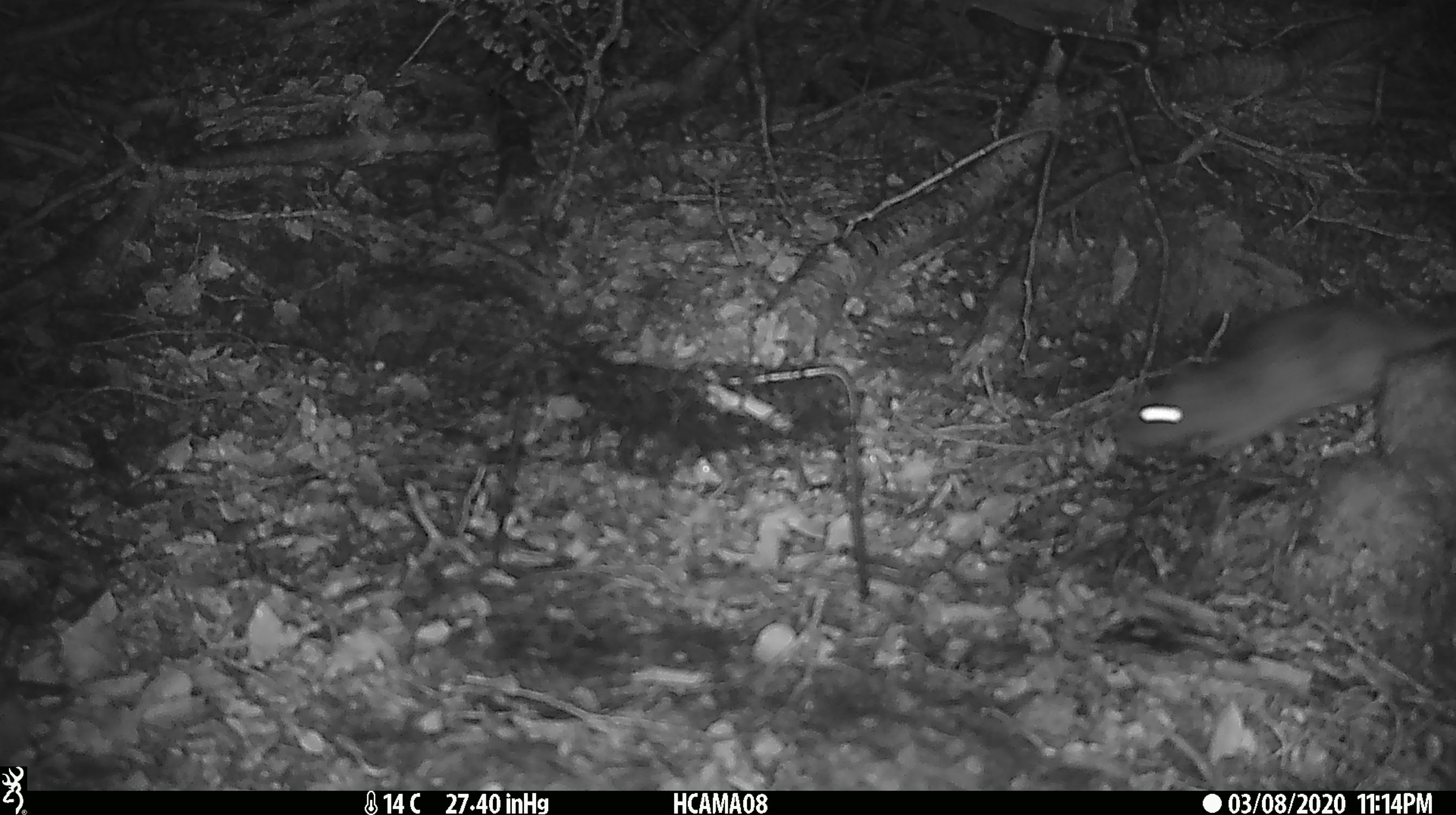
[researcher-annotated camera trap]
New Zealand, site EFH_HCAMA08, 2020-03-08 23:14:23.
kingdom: Animalia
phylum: Chordata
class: Mammalia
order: Rodentia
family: Muridae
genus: Rattus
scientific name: Rattus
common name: rat